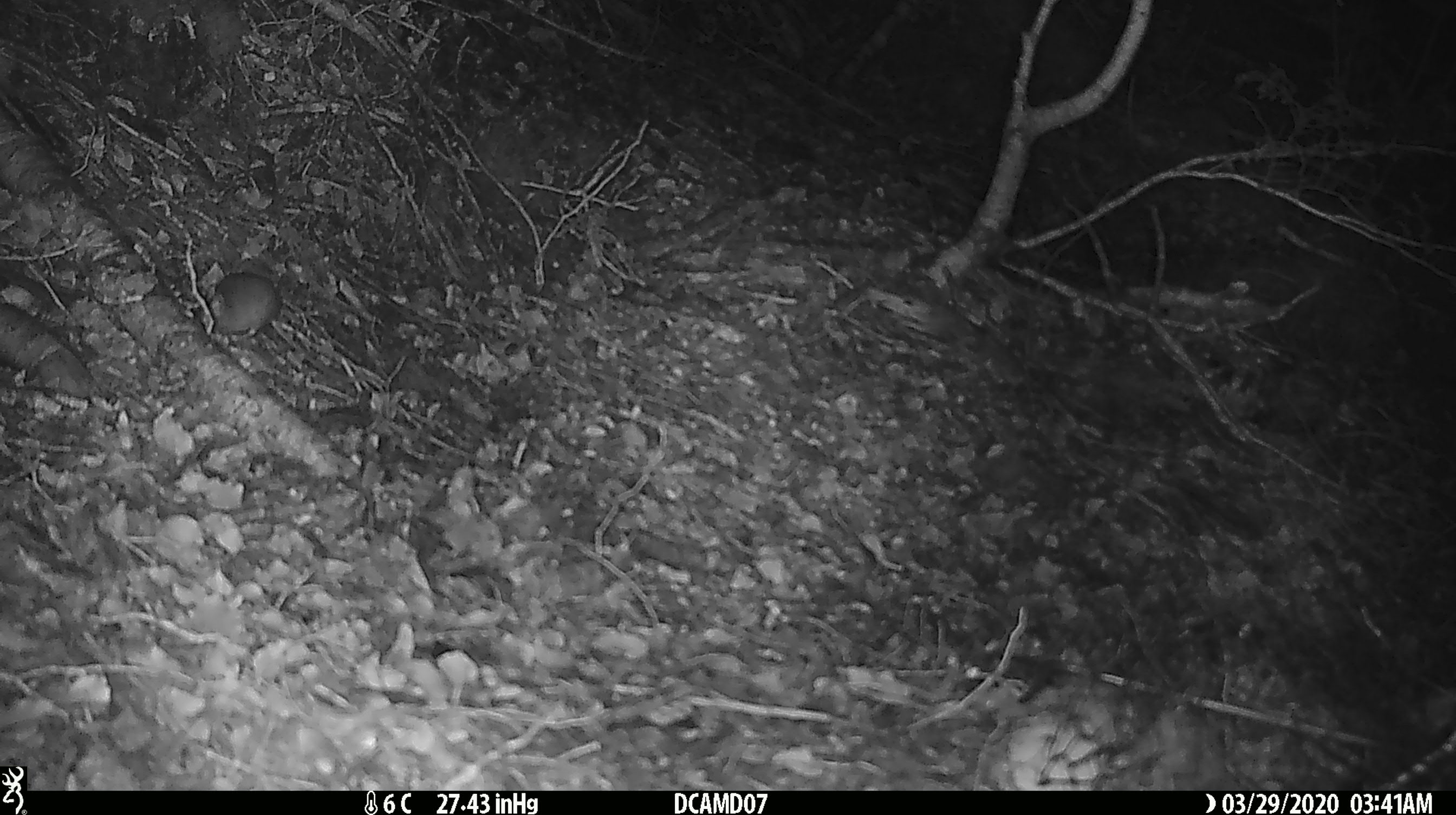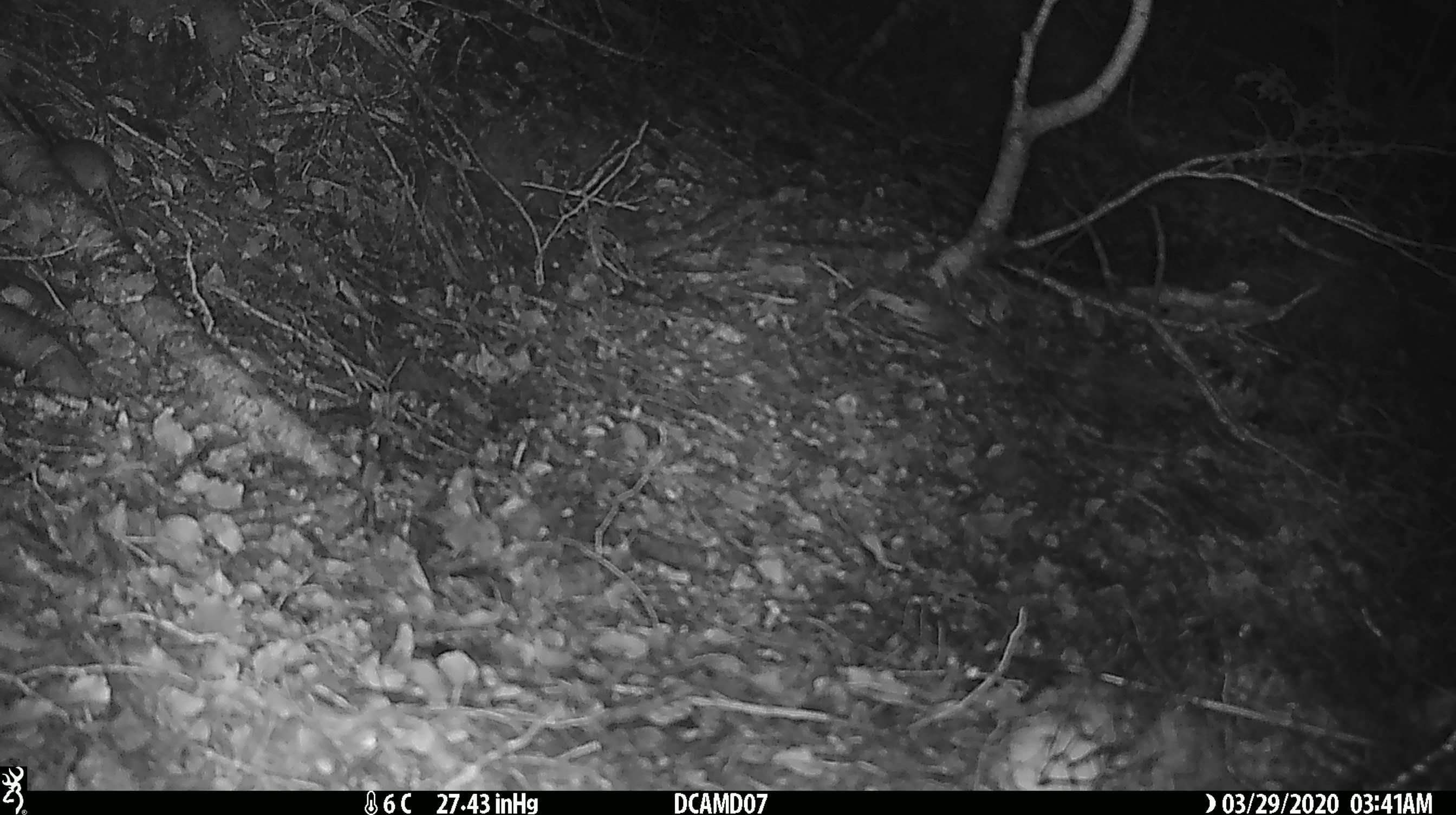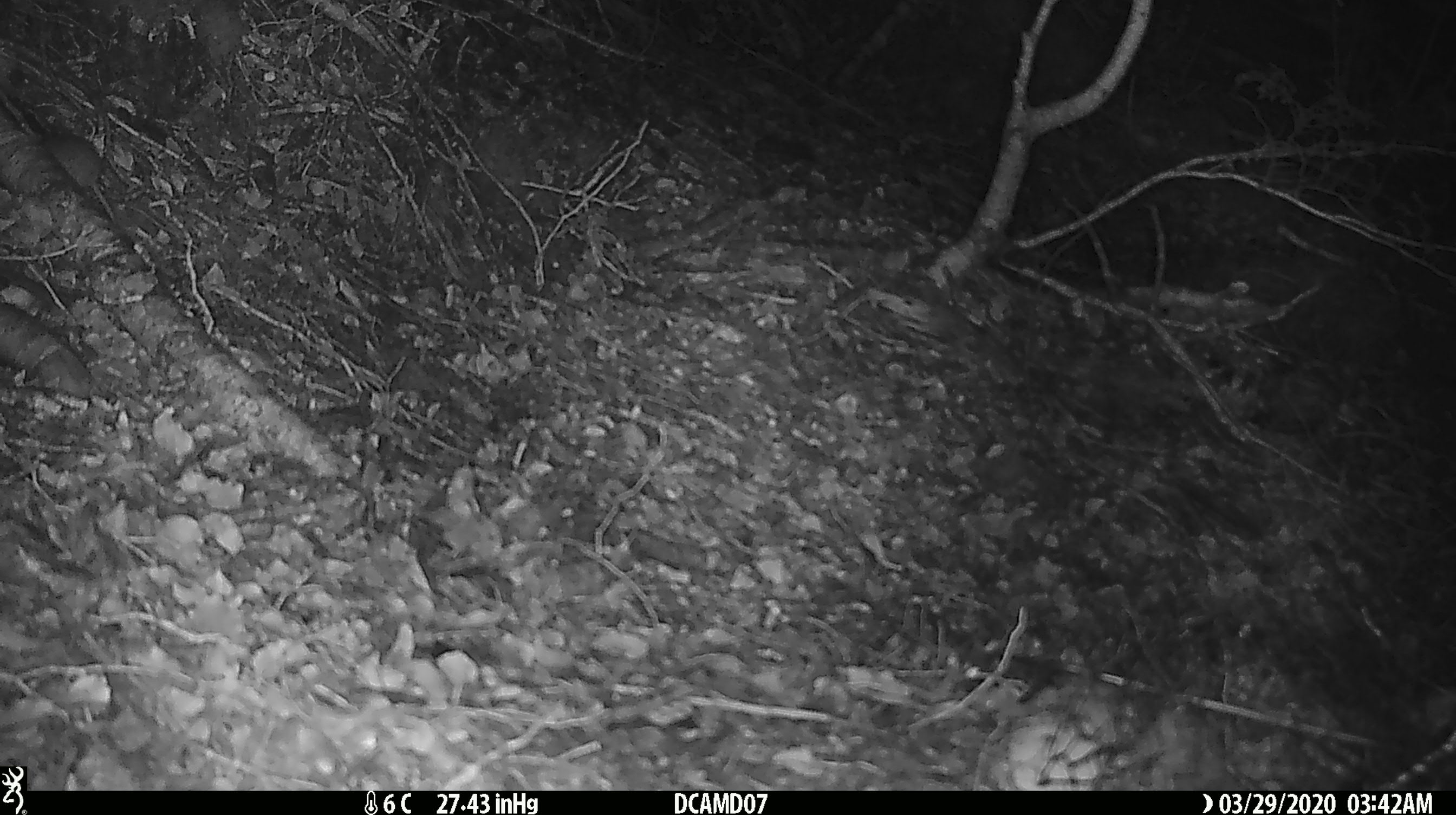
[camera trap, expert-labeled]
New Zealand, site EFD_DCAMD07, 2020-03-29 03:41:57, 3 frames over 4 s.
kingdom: Animalia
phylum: Chordata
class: Mammalia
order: Rodentia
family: Muridae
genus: Mus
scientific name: Mus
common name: mouse